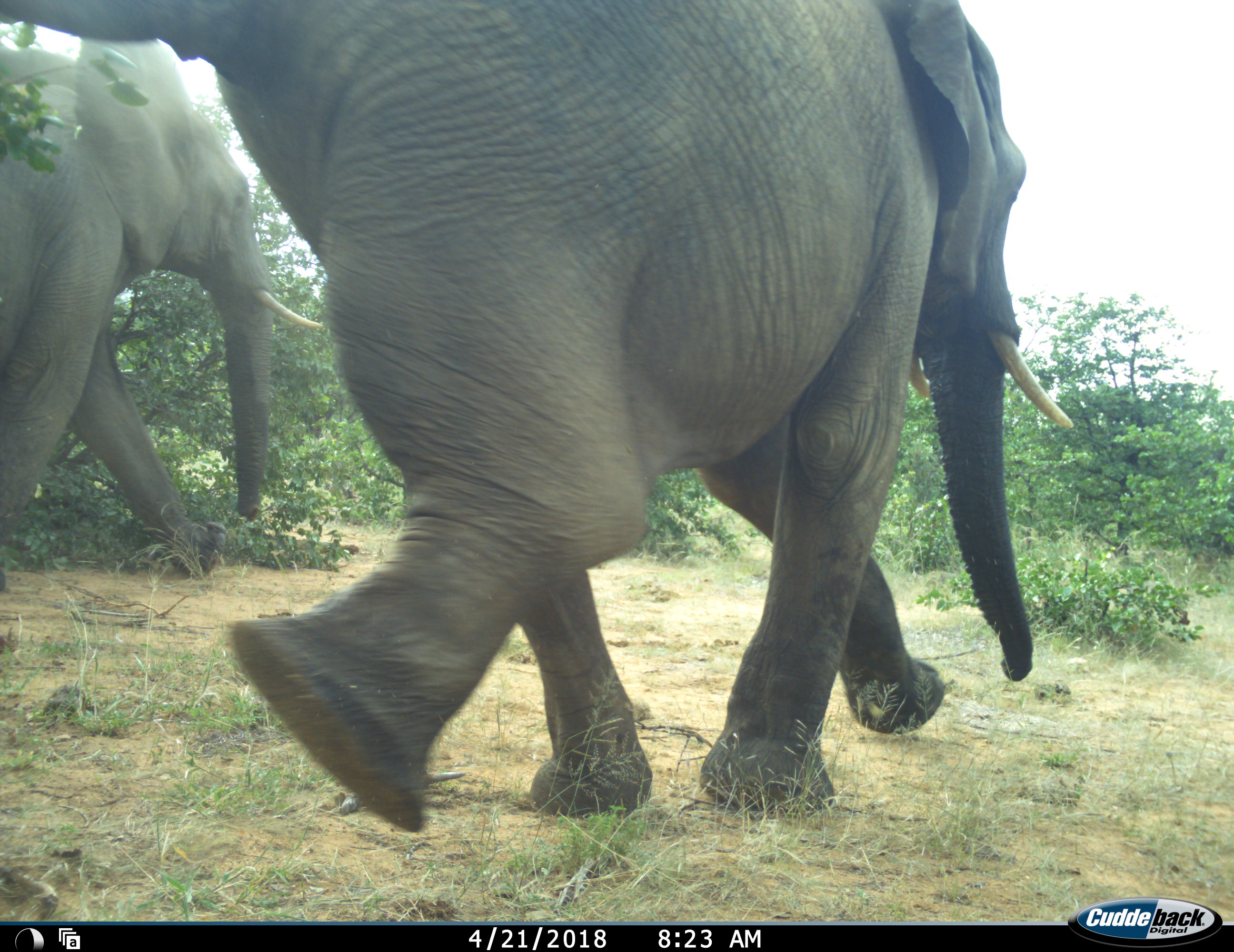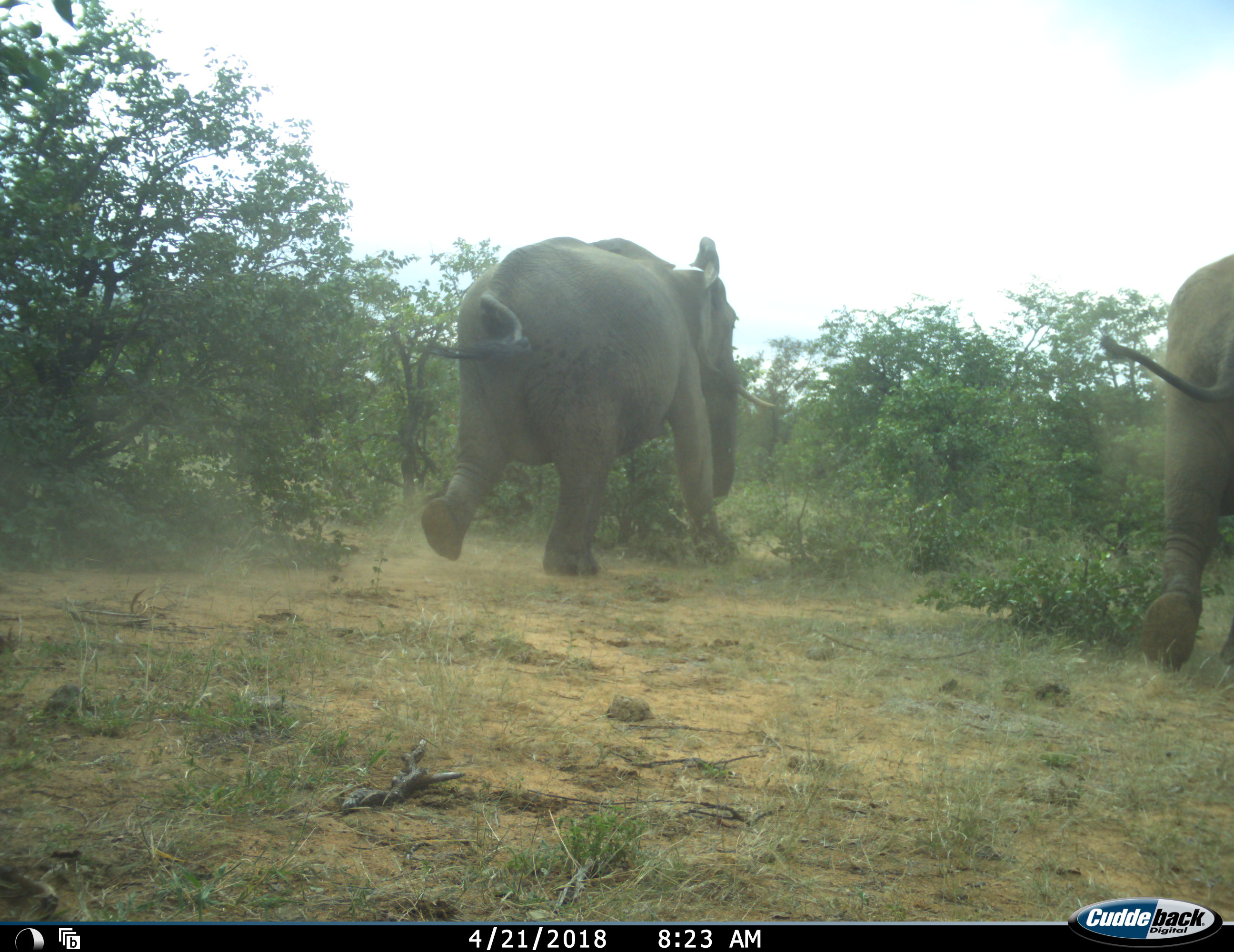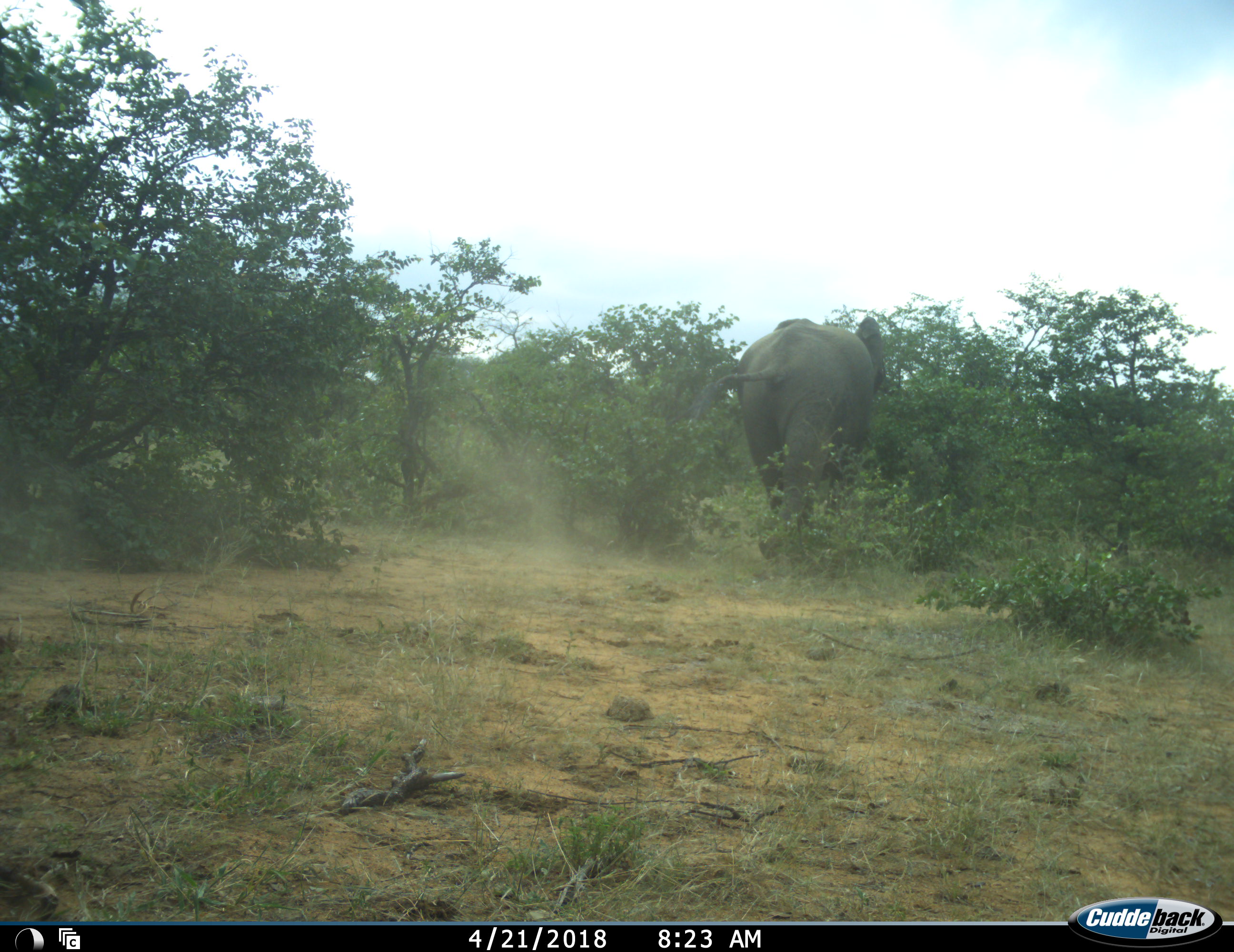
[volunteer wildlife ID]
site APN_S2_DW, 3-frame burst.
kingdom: Animalia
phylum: Chordata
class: Mammalia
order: Proboscidea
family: Elephantidae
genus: Loxodonta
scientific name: Loxodonta africana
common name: african bush elephant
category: elephant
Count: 2.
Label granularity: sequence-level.